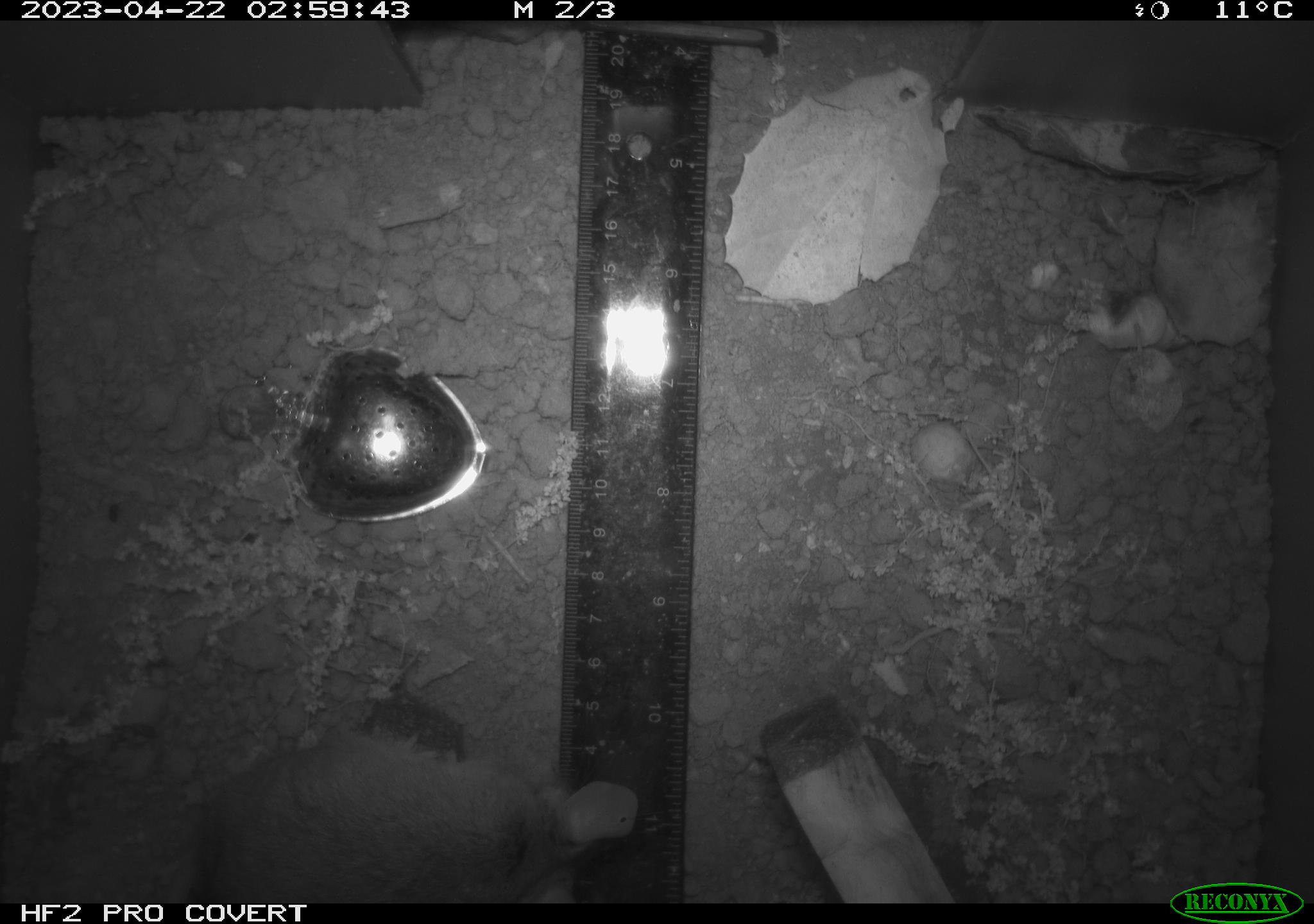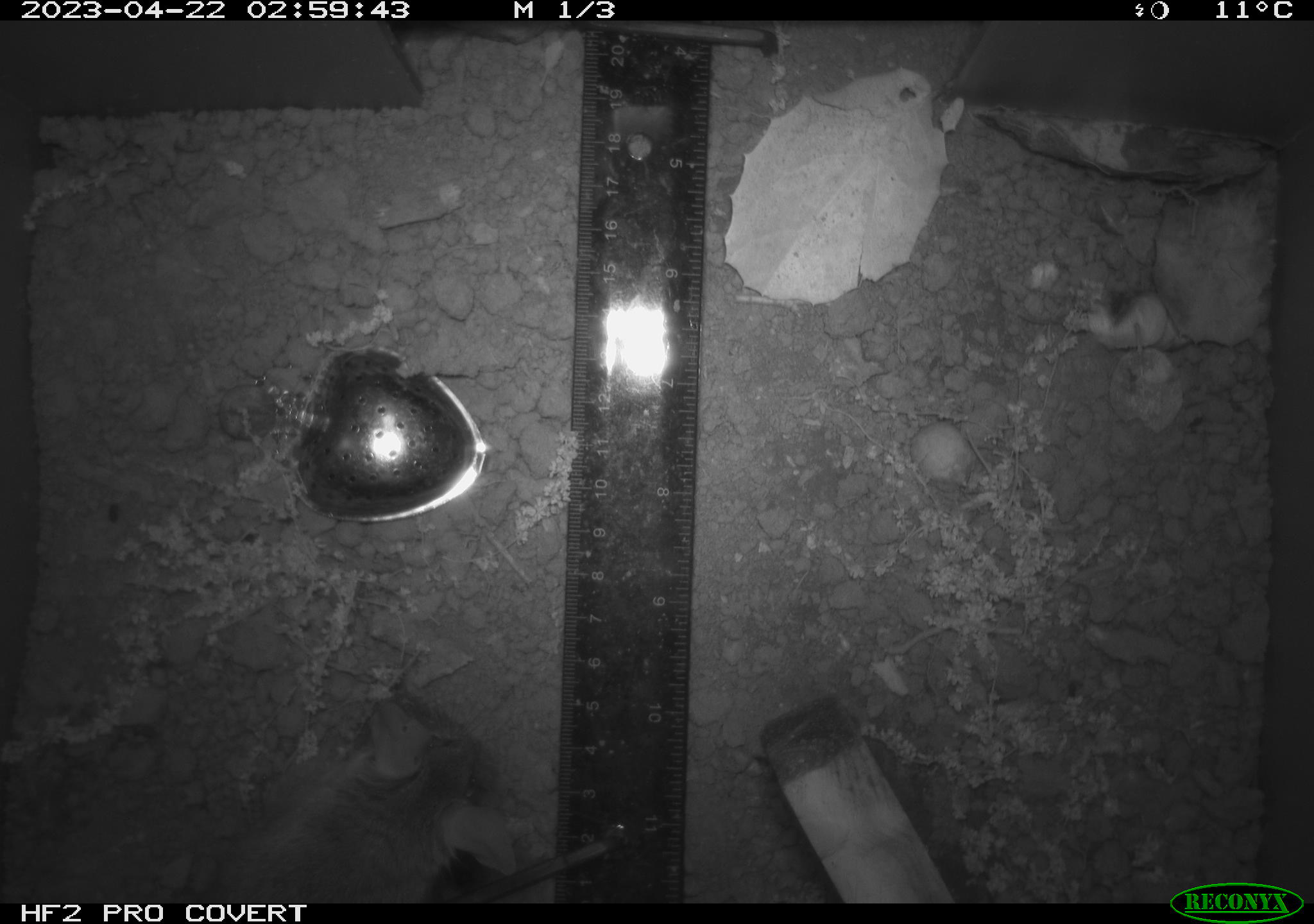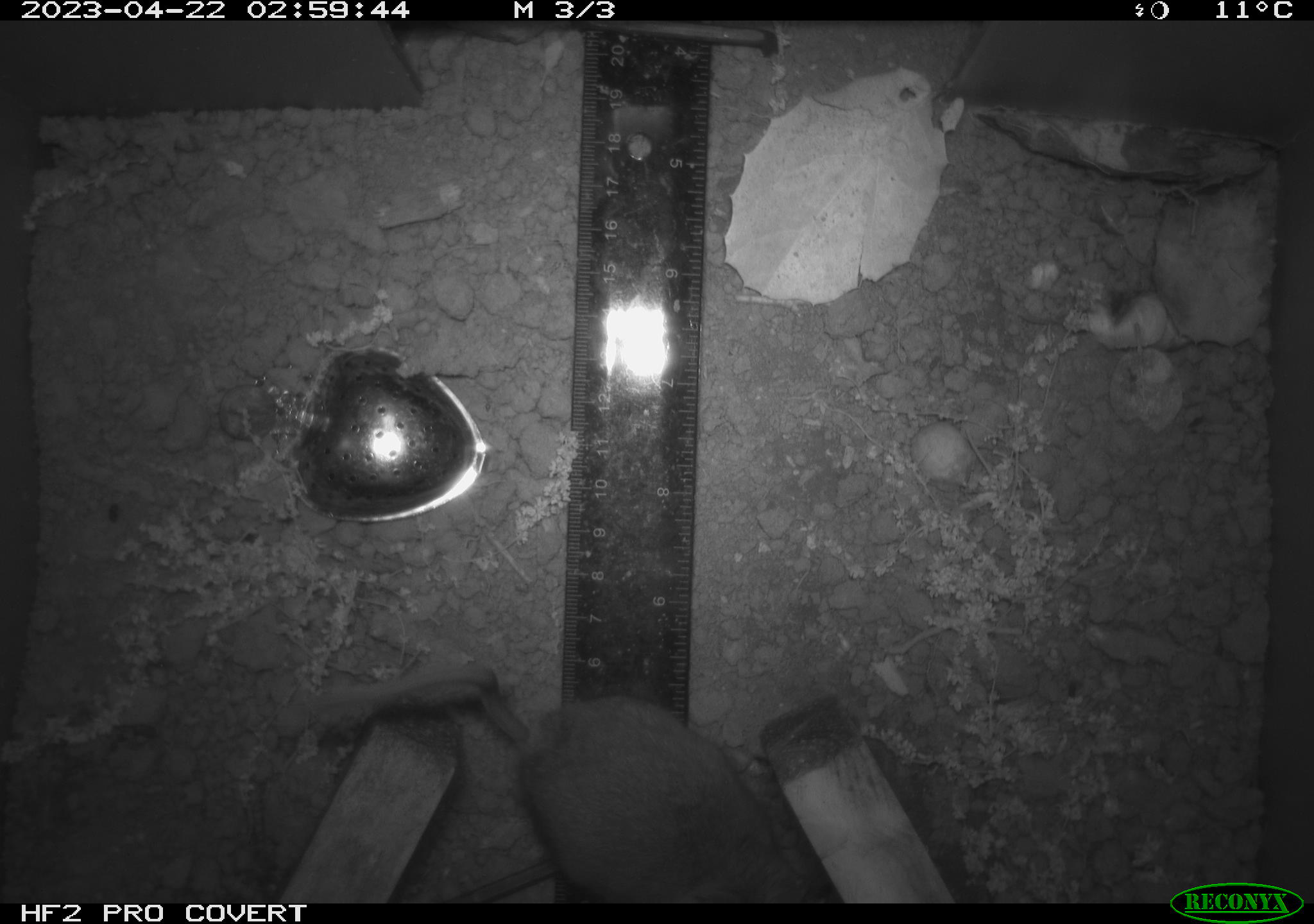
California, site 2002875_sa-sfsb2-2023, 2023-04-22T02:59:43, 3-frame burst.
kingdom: Animalia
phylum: Chordata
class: Mammalia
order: Rodentia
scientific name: Rodentia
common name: mouse species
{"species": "mouse species (Rodentia)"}